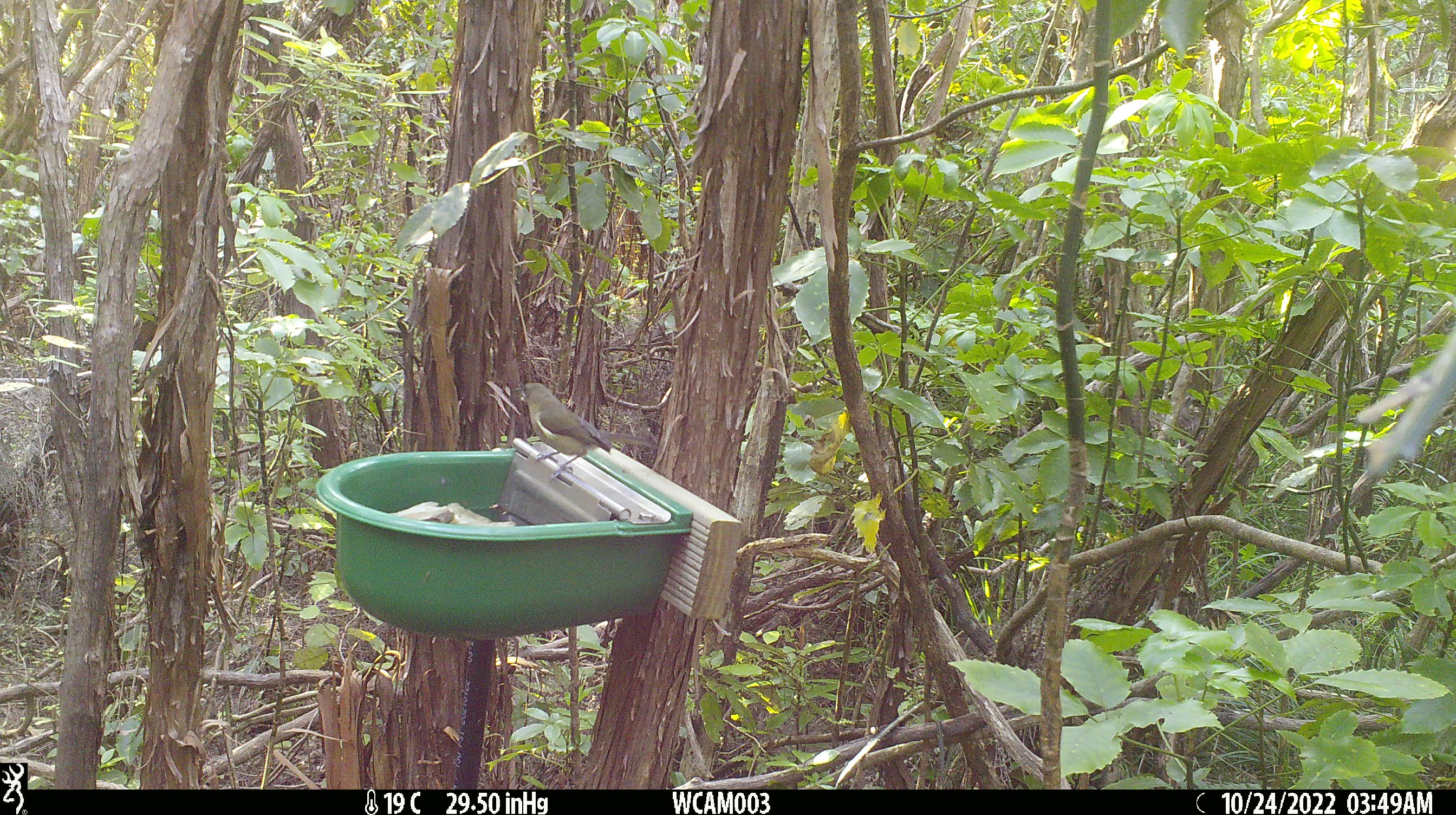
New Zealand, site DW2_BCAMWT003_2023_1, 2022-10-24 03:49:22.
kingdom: Animalia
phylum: Chordata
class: Aves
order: Passeriformes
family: Meliphagidae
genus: Anthornis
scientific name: Anthornis melanura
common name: new zealand bellbird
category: bellbird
Bellbird (new zealand bellbird) (Anthornis melanura).